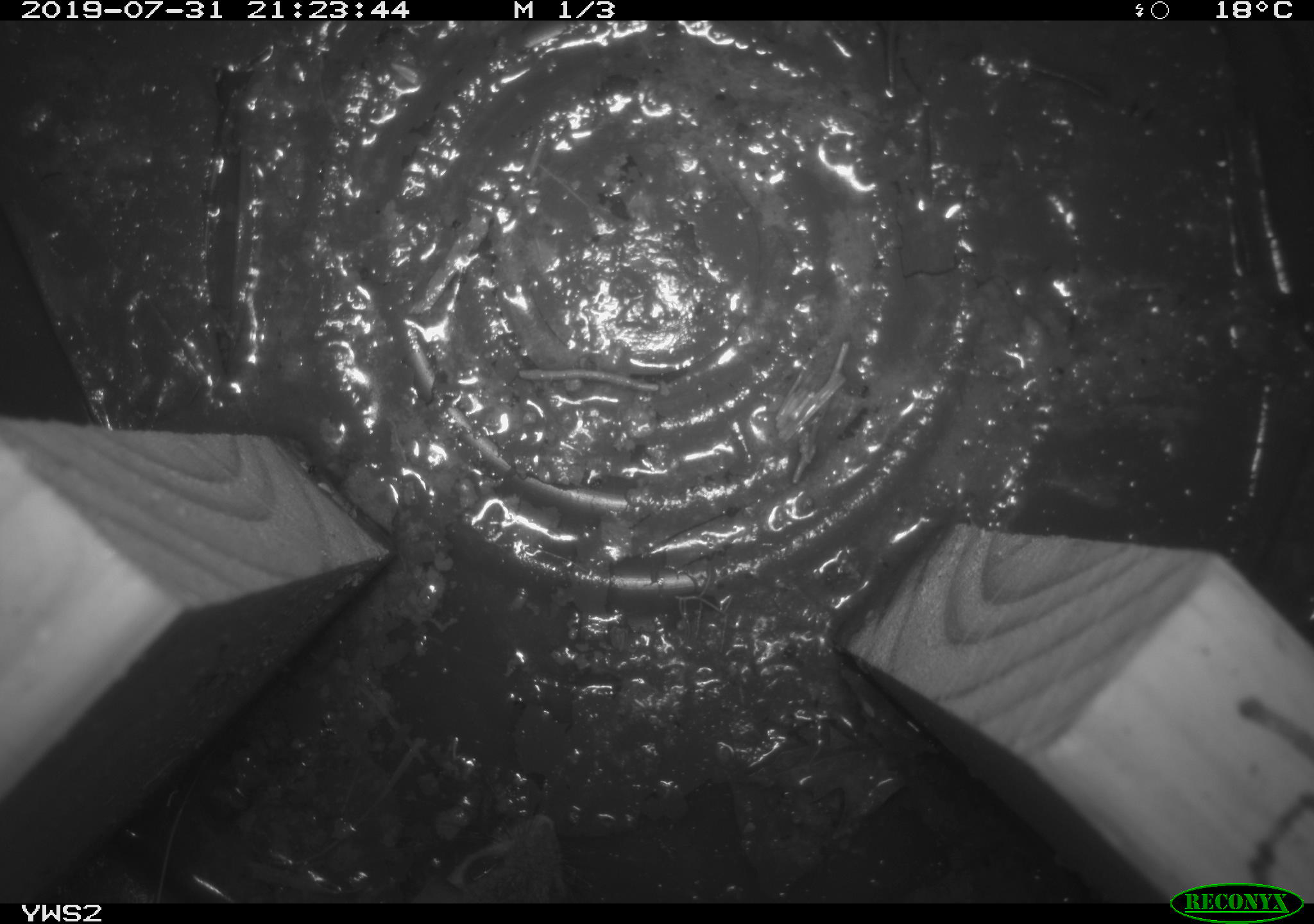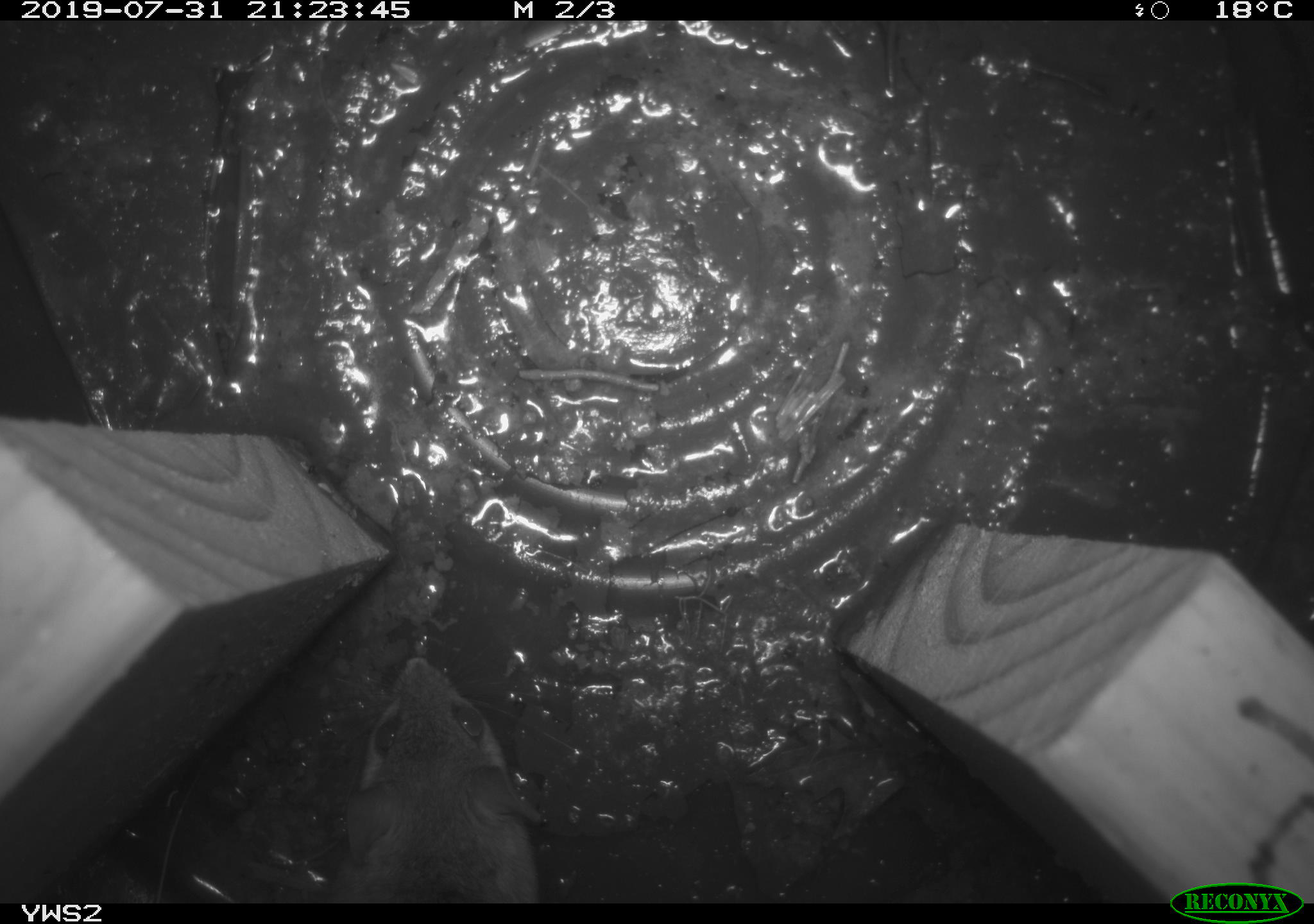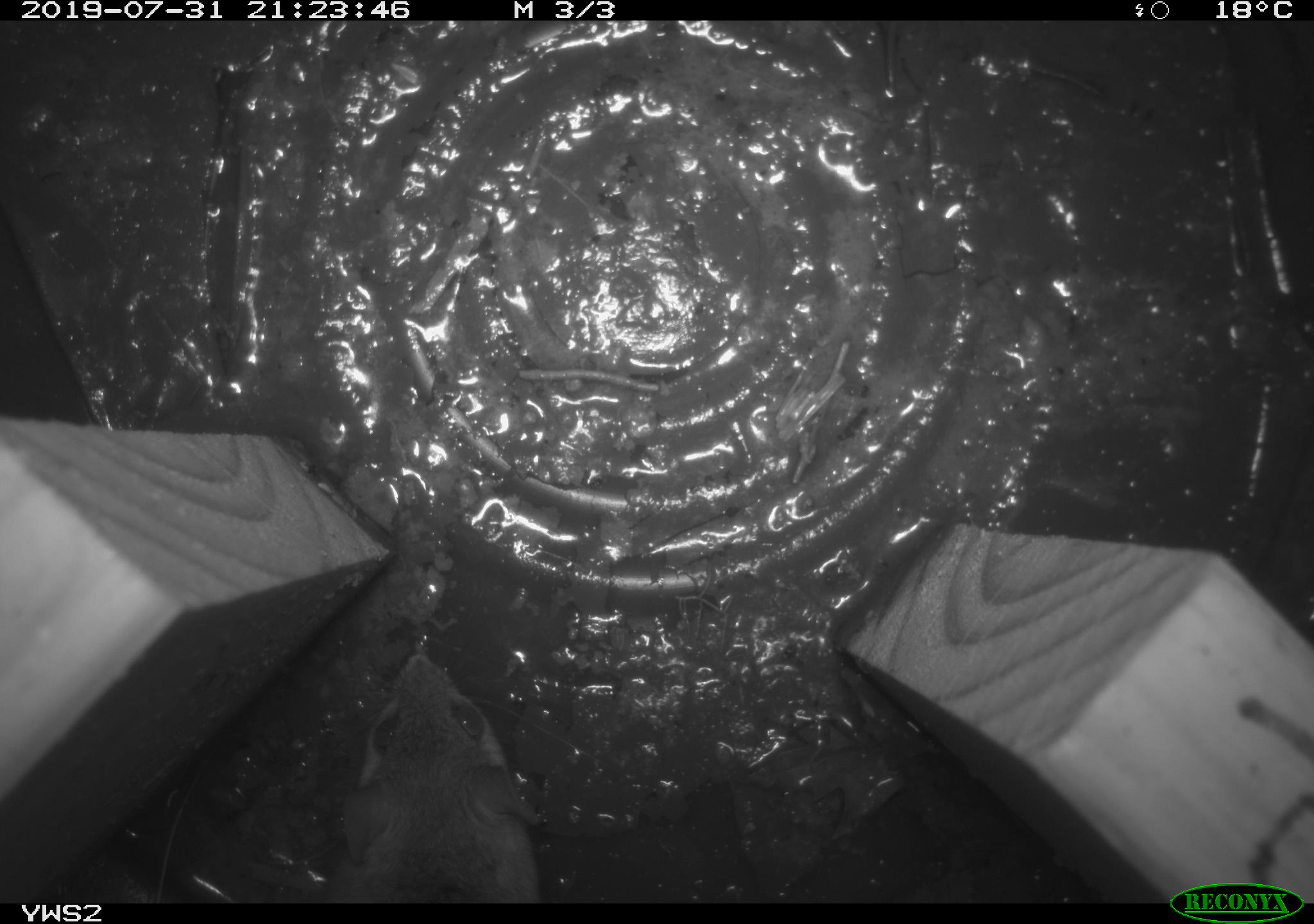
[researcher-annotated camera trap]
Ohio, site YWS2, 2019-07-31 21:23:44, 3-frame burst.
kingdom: Animalia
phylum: Chordata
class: Mammalia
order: Rodentia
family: Cricetidae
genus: Peromyscus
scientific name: Peromyscus leucopus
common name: white-footed mouse